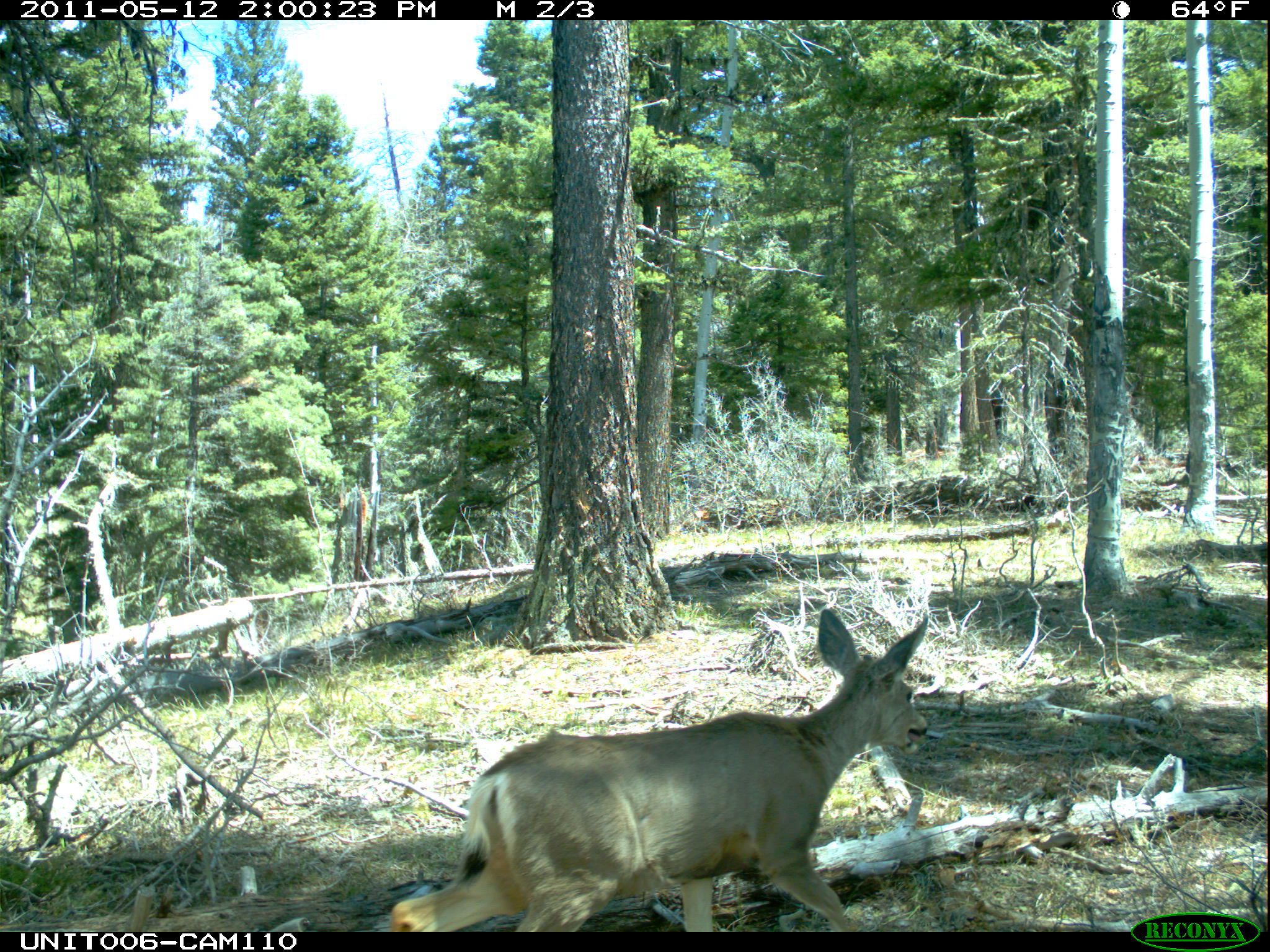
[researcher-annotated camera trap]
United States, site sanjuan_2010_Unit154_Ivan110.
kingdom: Animalia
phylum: Chordata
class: Mammalia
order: Artiodactyla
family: Cervidae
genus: Odocoileus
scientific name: Odocoileus hemionus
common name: mule deer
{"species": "Odocoileus hemionus (mule deer)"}